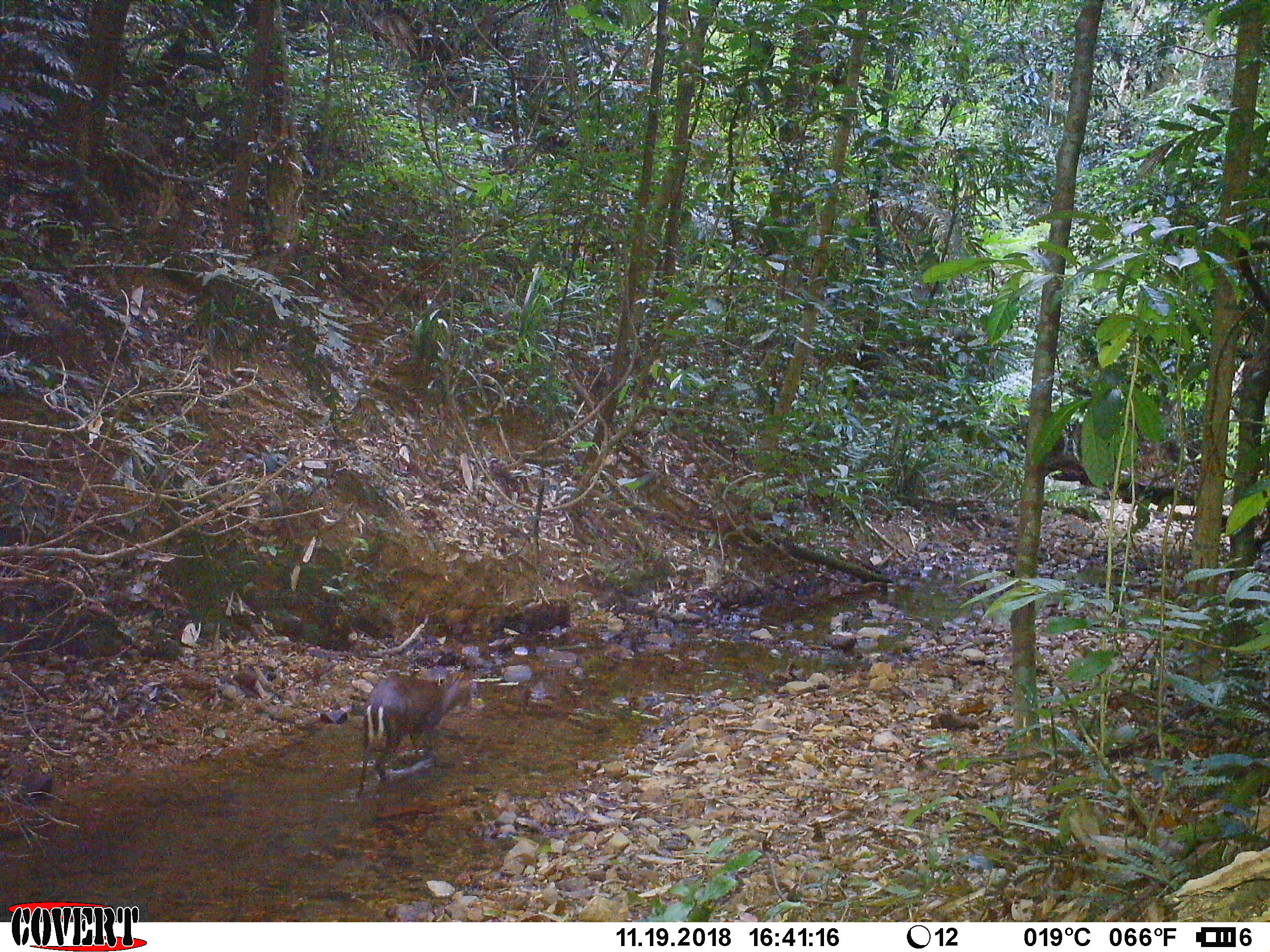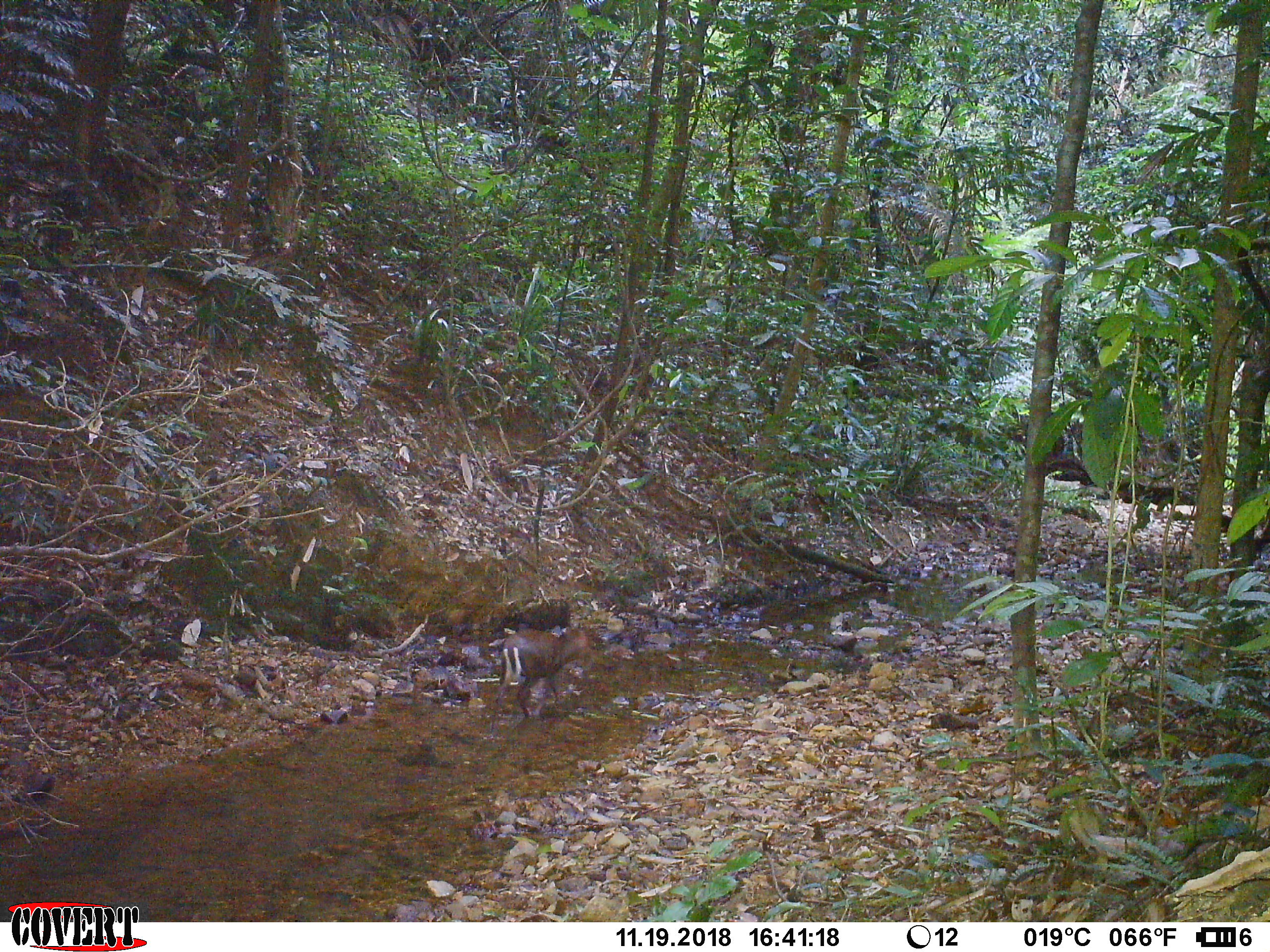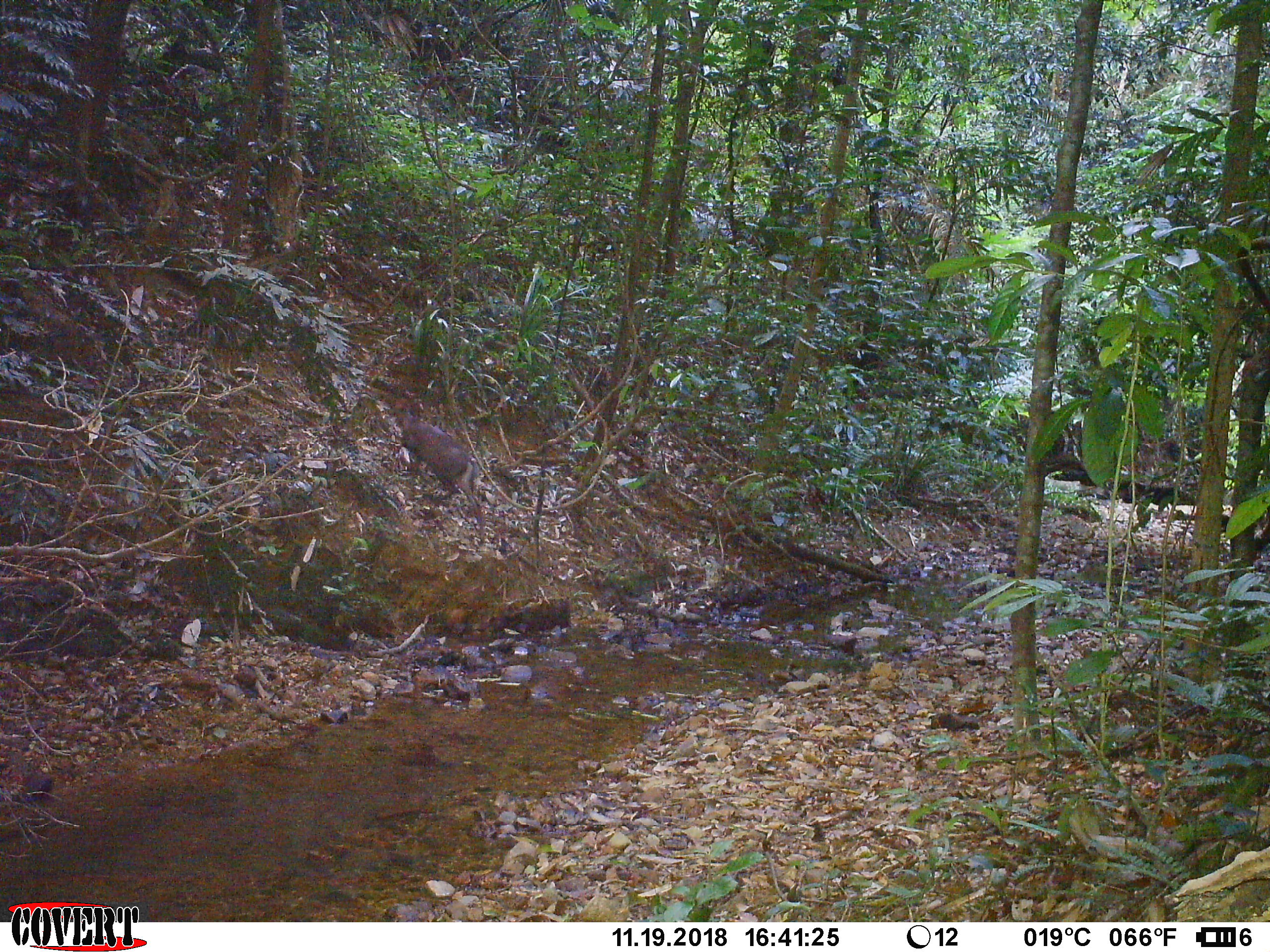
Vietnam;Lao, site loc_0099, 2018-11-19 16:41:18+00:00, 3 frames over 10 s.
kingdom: Animalia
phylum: Chordata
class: Mammalia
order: Artiodactyla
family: Cervidae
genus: Muntiacus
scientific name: Muntiacus rooseveltorum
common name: roosevelt's muntjac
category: roosevelts muntjac group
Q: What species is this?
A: Roosevelts muntjac group (roosevelt's muntjac) (Muntiacus rooseveltorum).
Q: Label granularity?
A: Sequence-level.